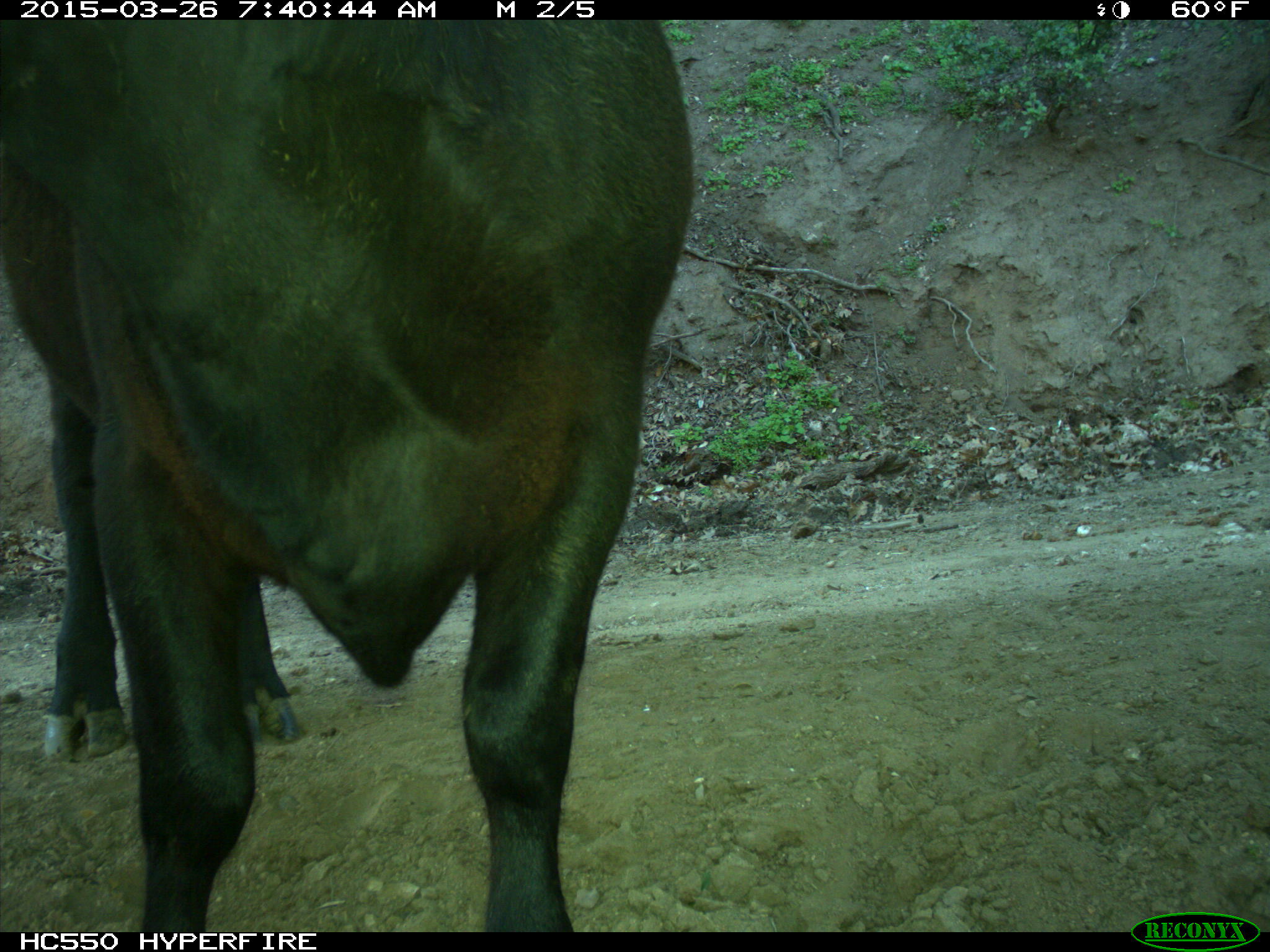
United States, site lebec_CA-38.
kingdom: Animalia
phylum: Chordata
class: Mammalia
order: Artiodactyla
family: Bovidae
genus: Bos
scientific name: Bos taurus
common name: domestic cow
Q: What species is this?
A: Bos taurus (domestic cow).